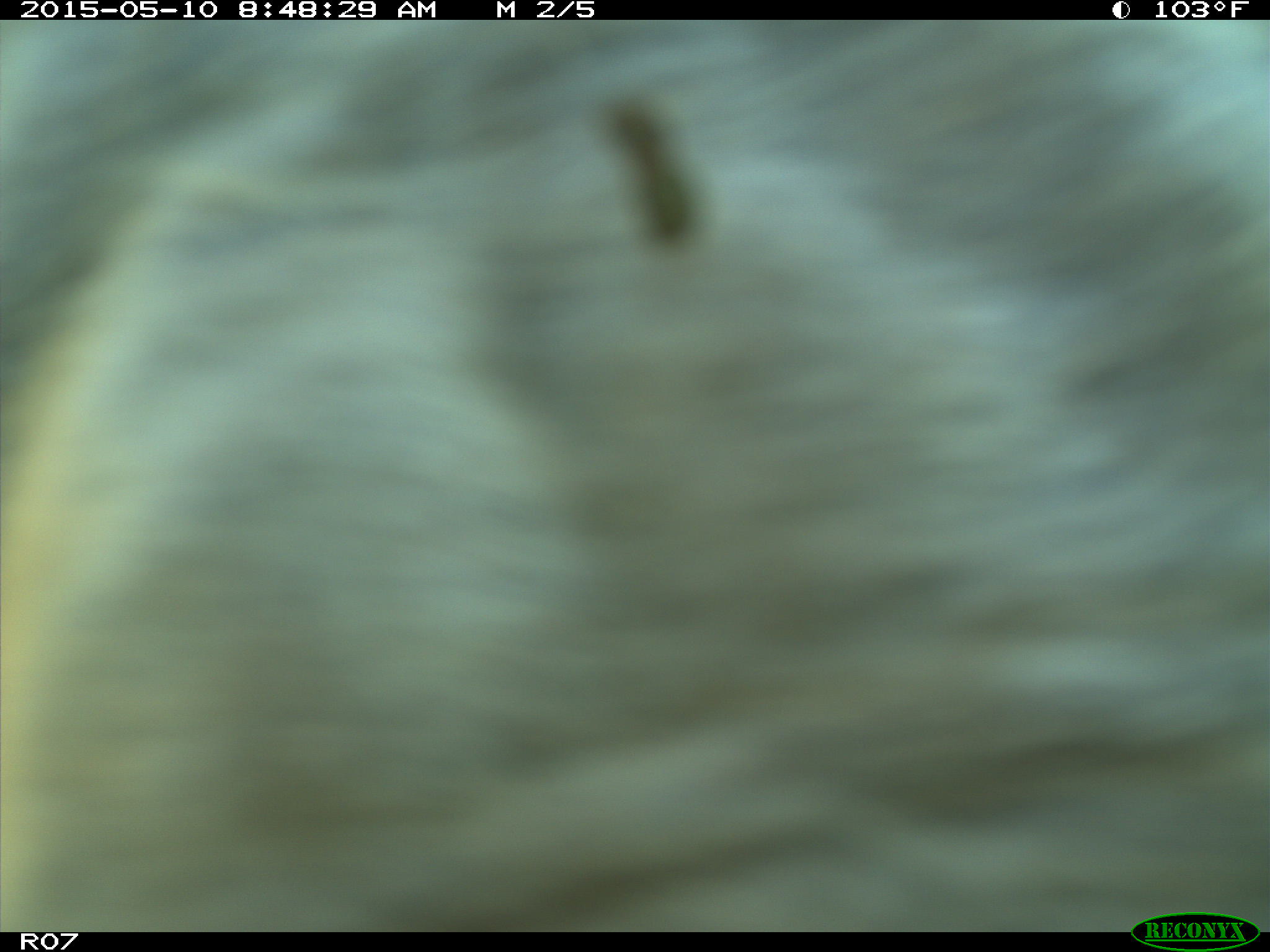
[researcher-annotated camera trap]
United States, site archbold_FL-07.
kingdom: Animalia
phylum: Chordata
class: Mammalia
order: Artiodactyla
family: Bovidae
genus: Bos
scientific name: Bos taurus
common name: domestic cow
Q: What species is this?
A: Bos taurus (domestic cow).